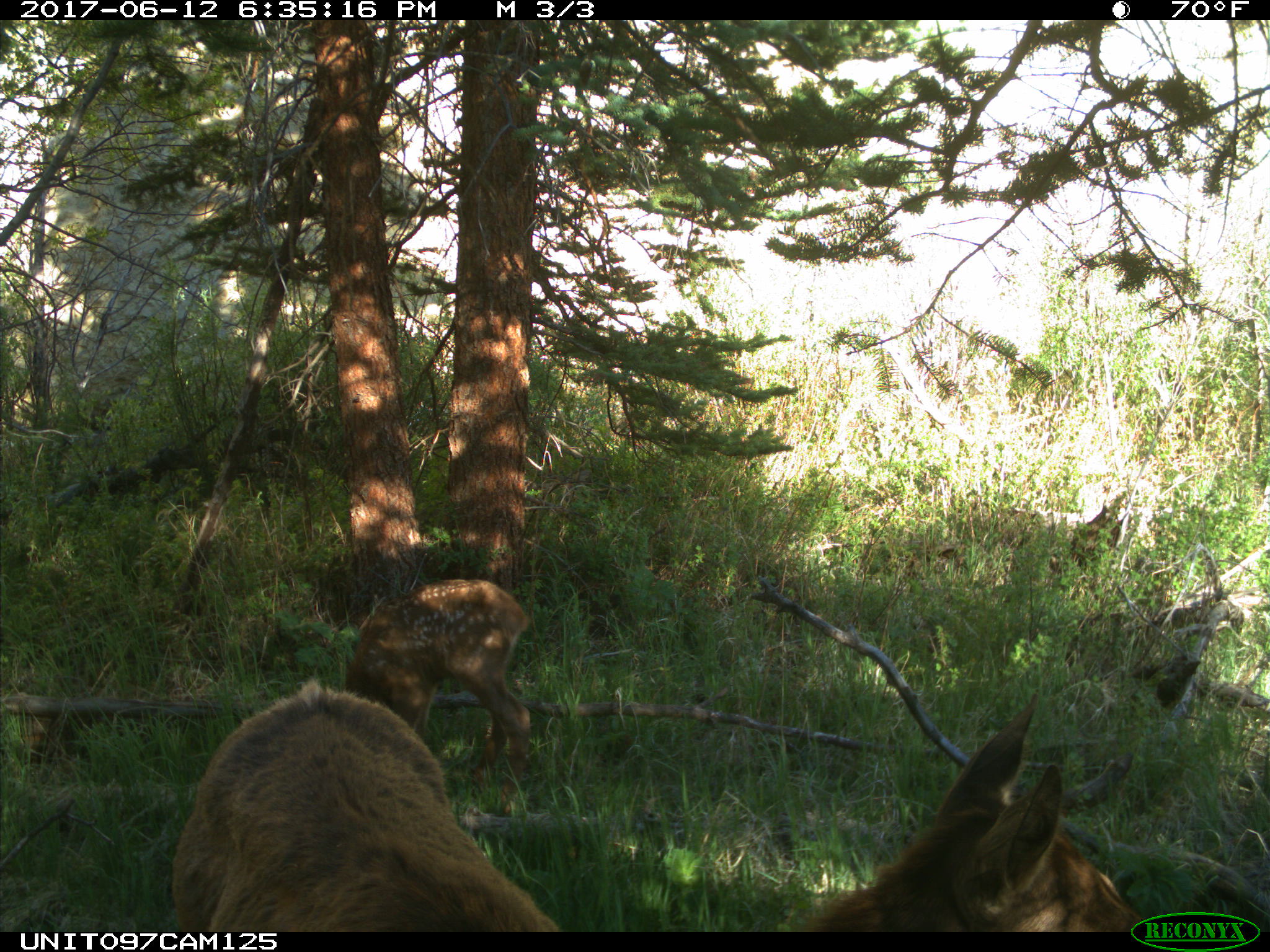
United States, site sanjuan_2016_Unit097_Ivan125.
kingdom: Animalia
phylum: Chordata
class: Mammalia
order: Artiodactyla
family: Cervidae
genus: Cervus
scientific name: Cervus elaphus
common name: red deer